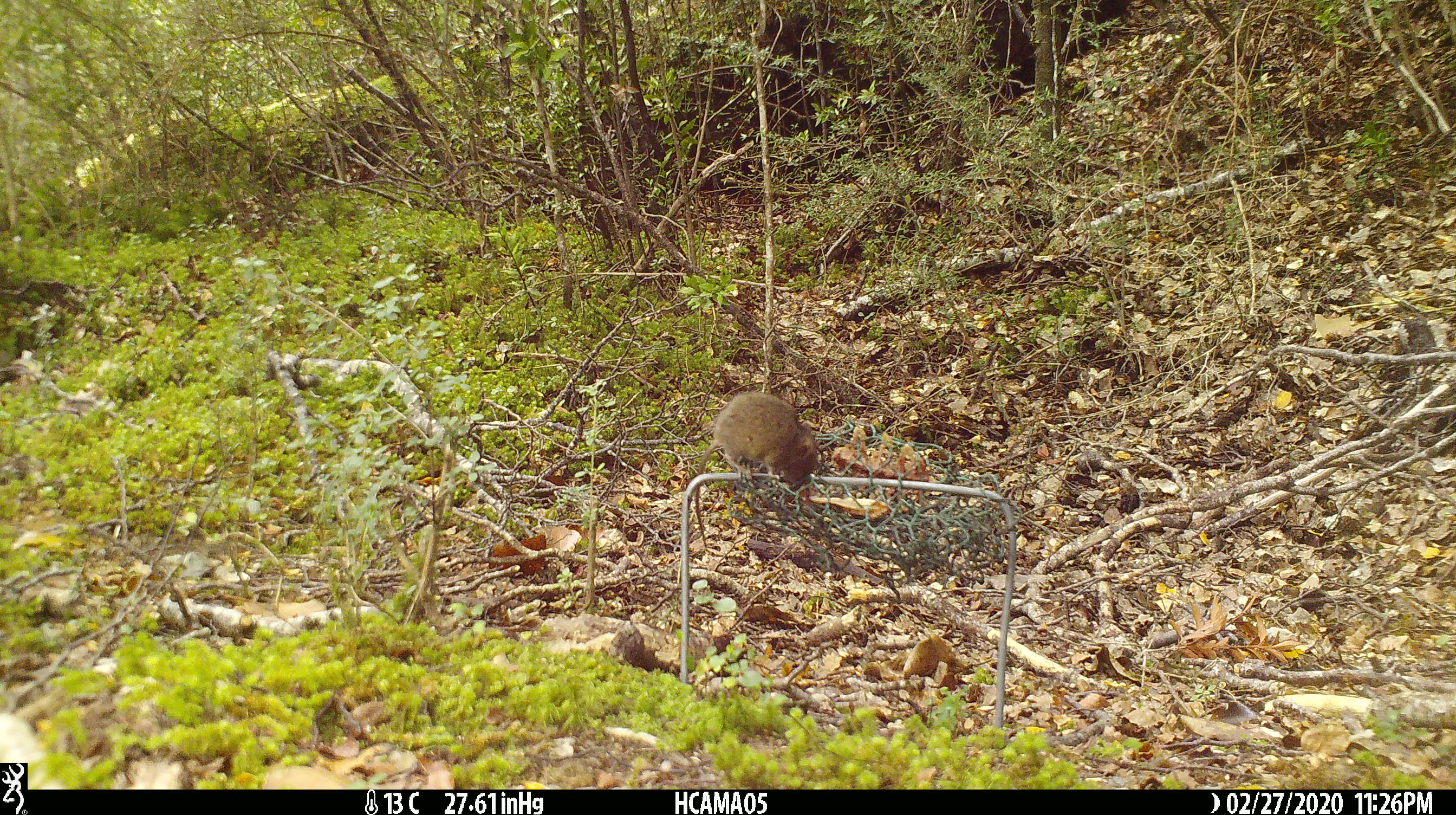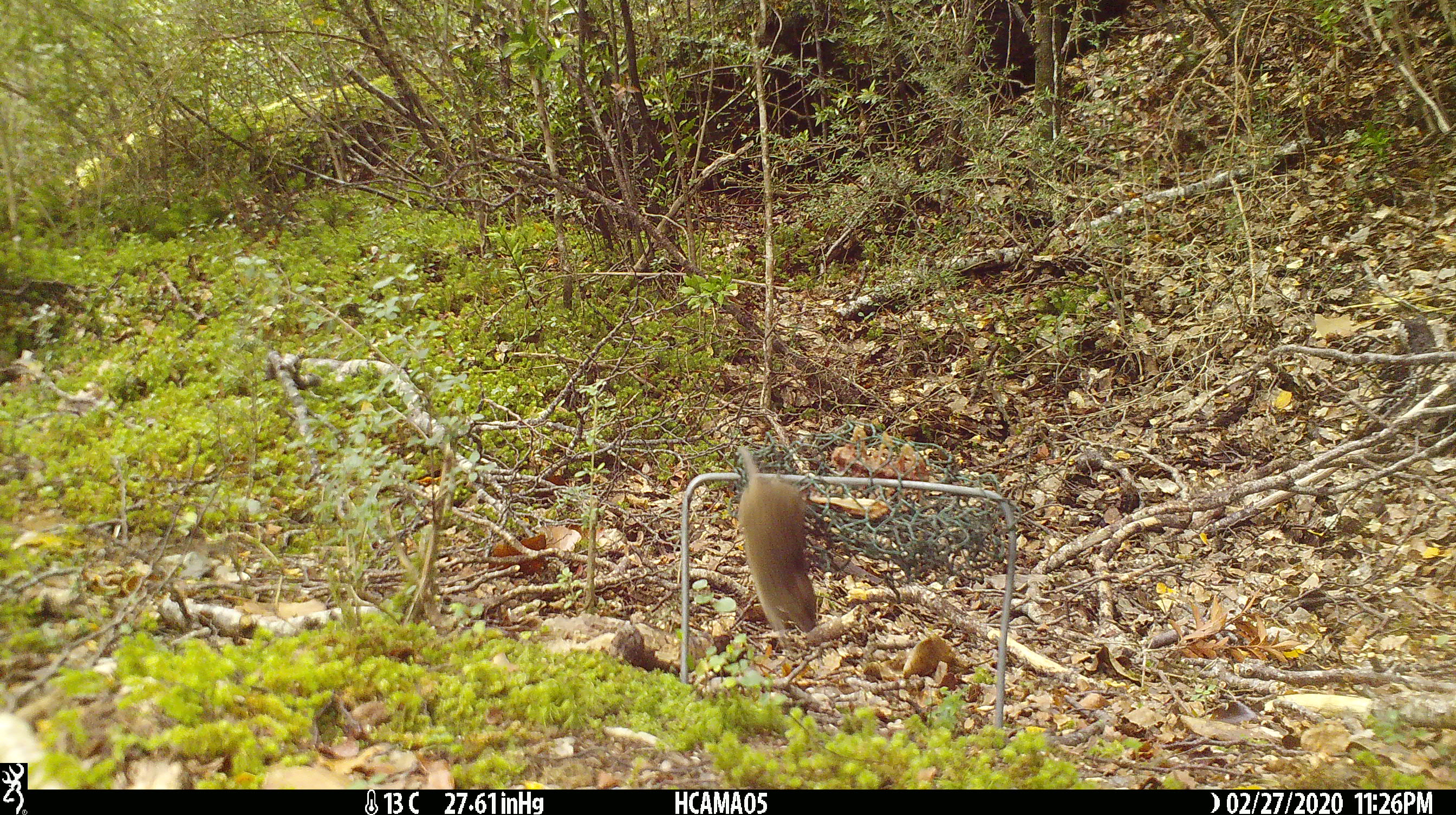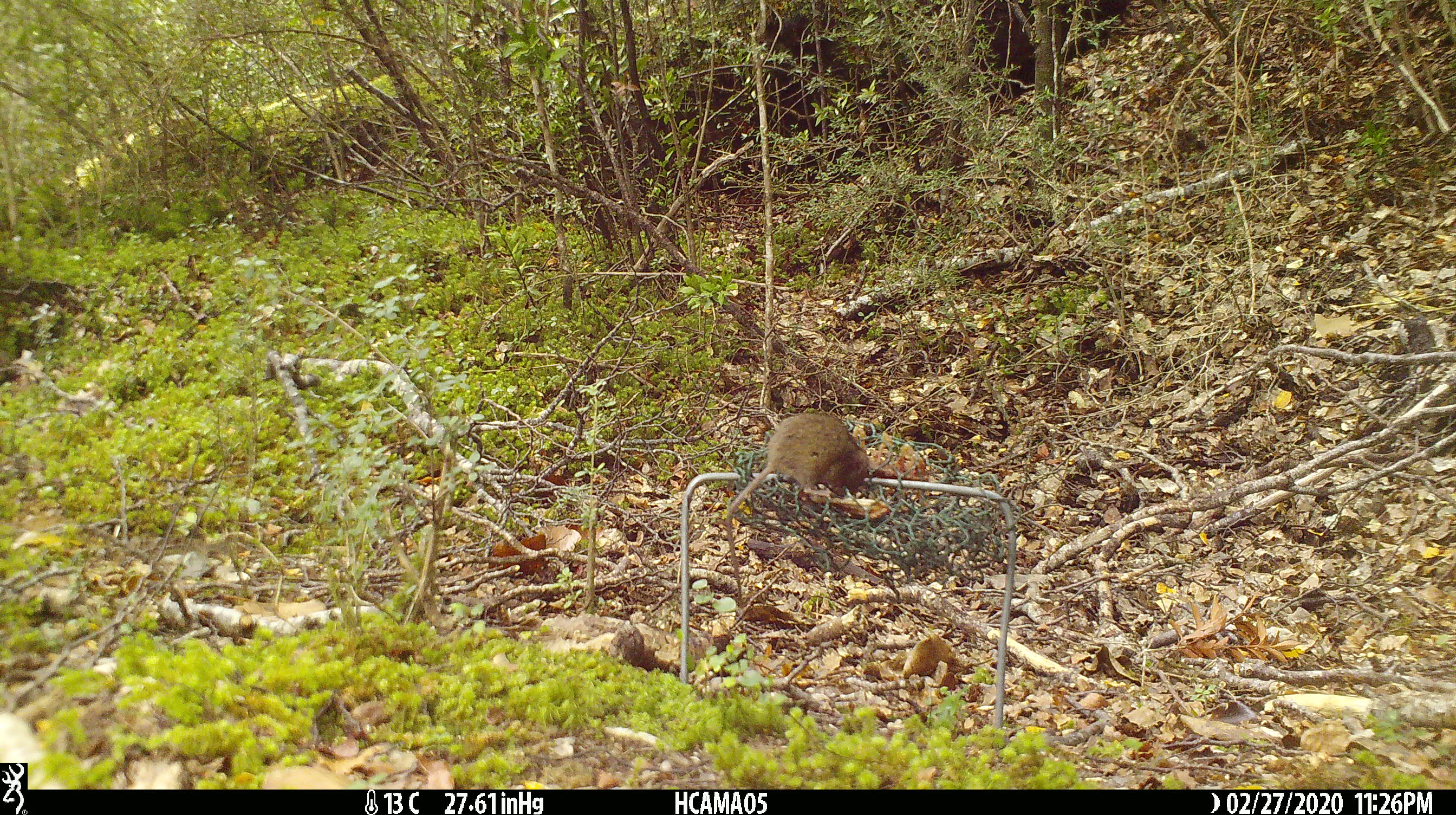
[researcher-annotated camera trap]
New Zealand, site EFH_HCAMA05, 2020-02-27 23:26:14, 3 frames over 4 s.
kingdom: Animalia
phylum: Chordata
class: Mammalia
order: Rodentia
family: Muridae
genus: Mus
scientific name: Mus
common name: mouse